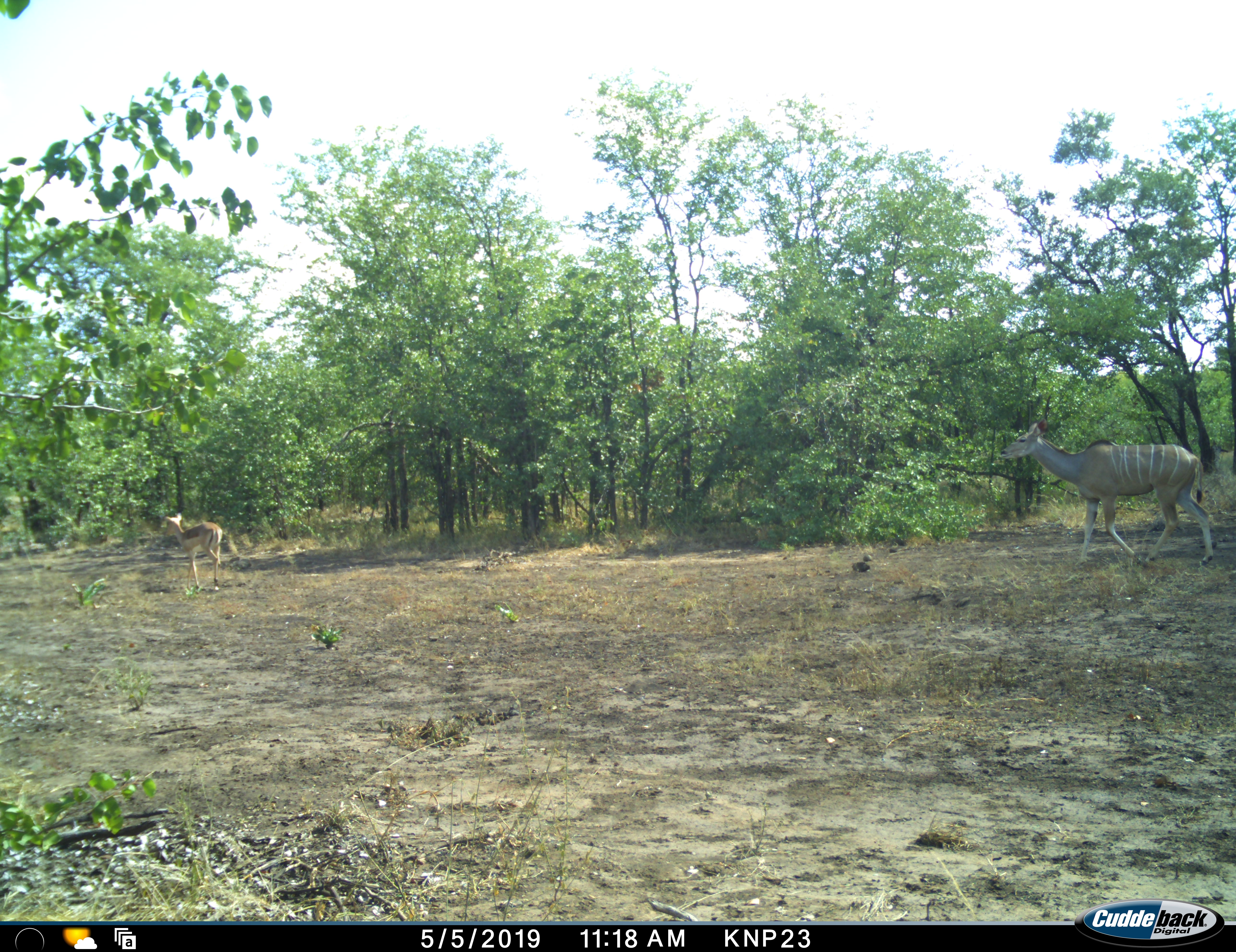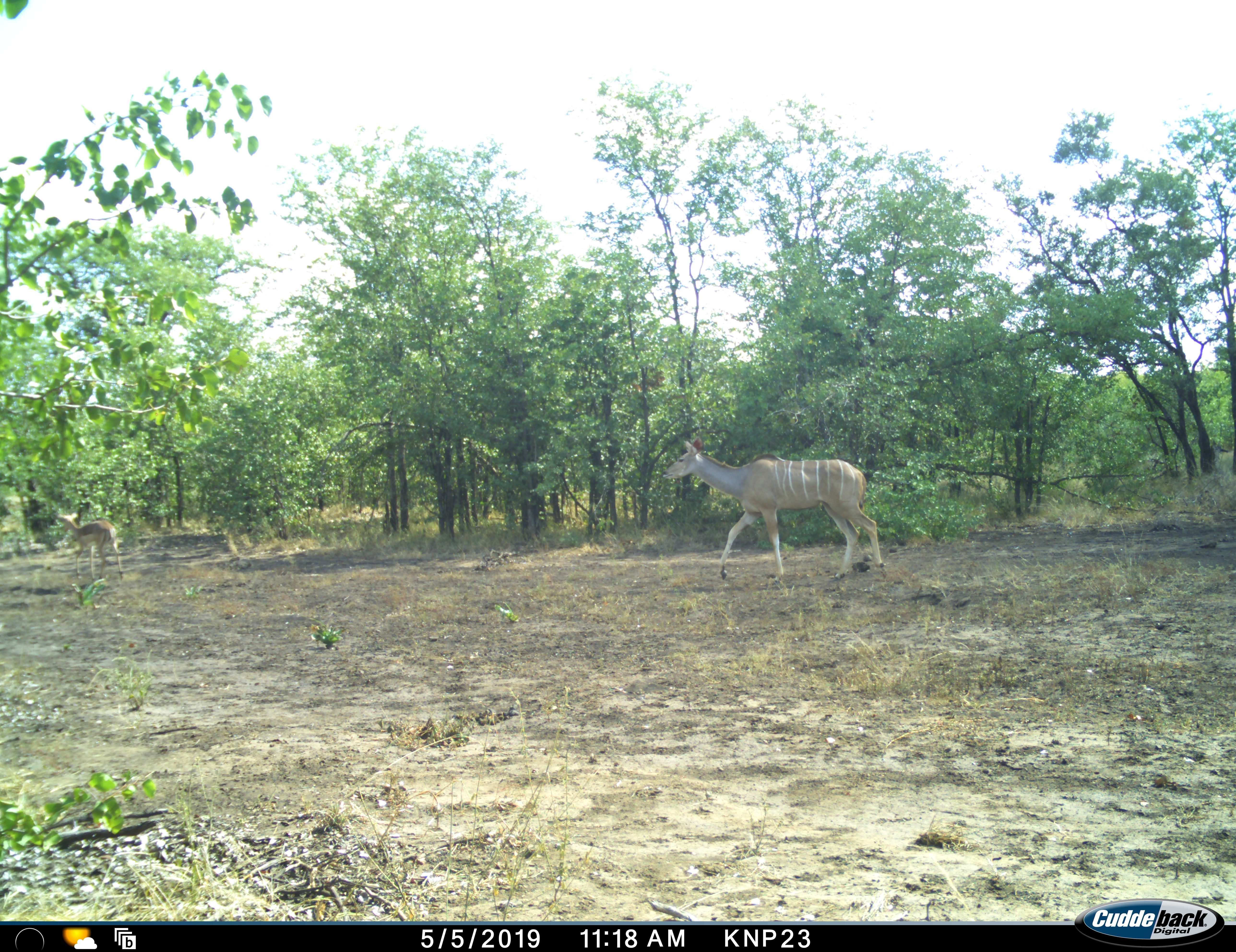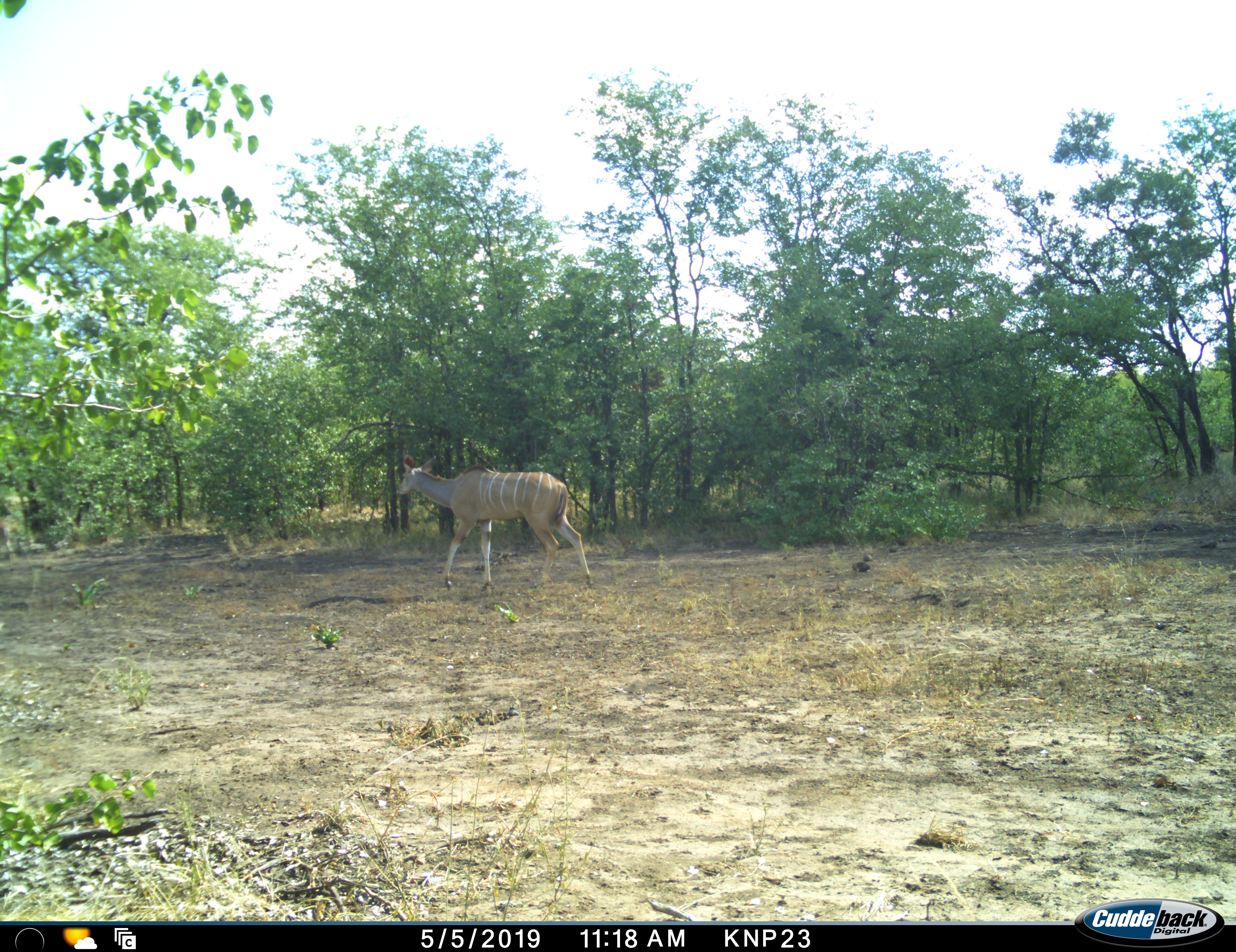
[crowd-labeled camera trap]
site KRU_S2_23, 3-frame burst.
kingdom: Animalia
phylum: Chordata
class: Mammalia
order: Artiodactyla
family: Bovidae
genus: Tragelaphus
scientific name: Tragelaphus angasii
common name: nyala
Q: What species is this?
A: Nyala (Tragelaphus angasii).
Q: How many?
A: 2.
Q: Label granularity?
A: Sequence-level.